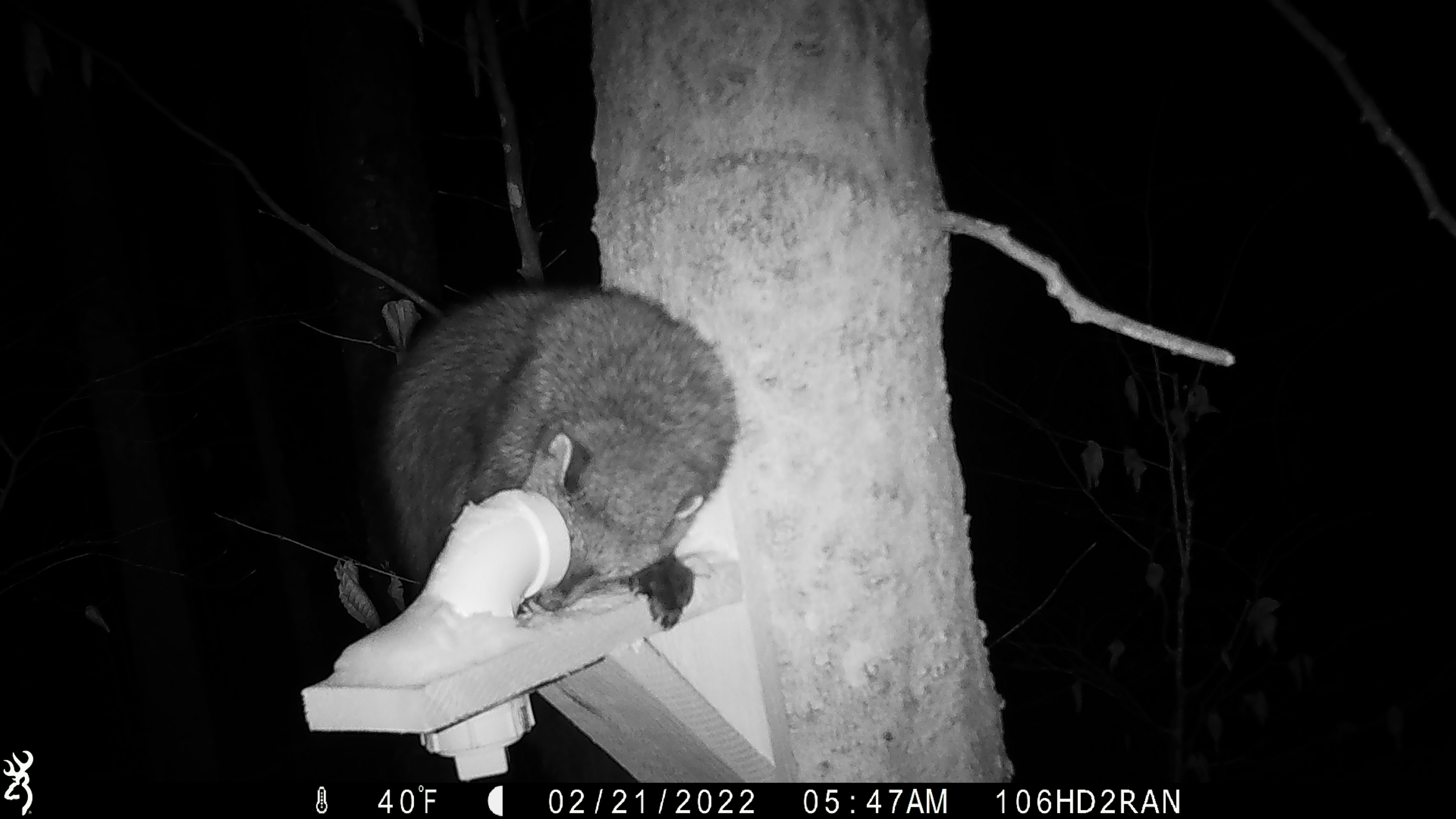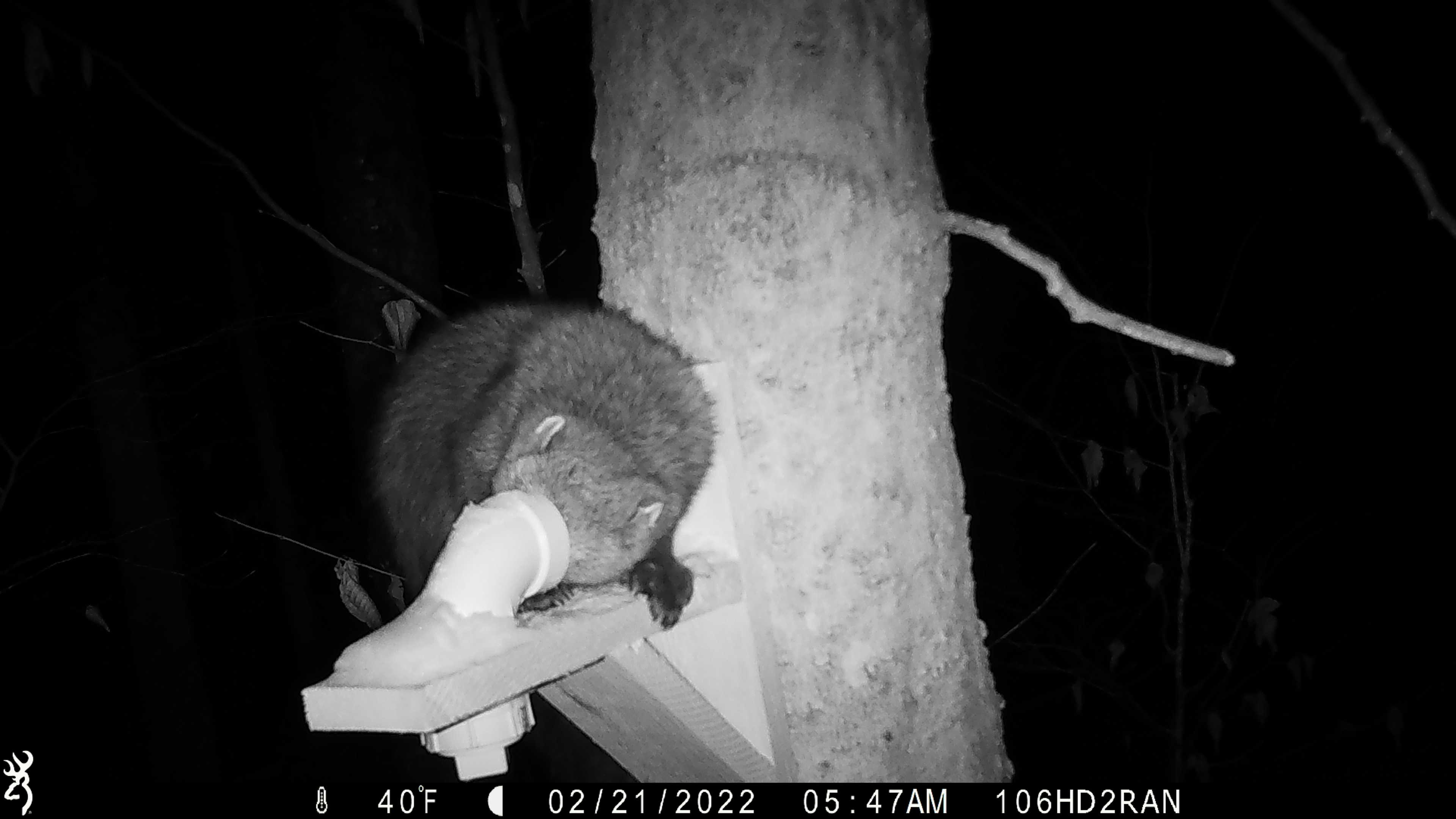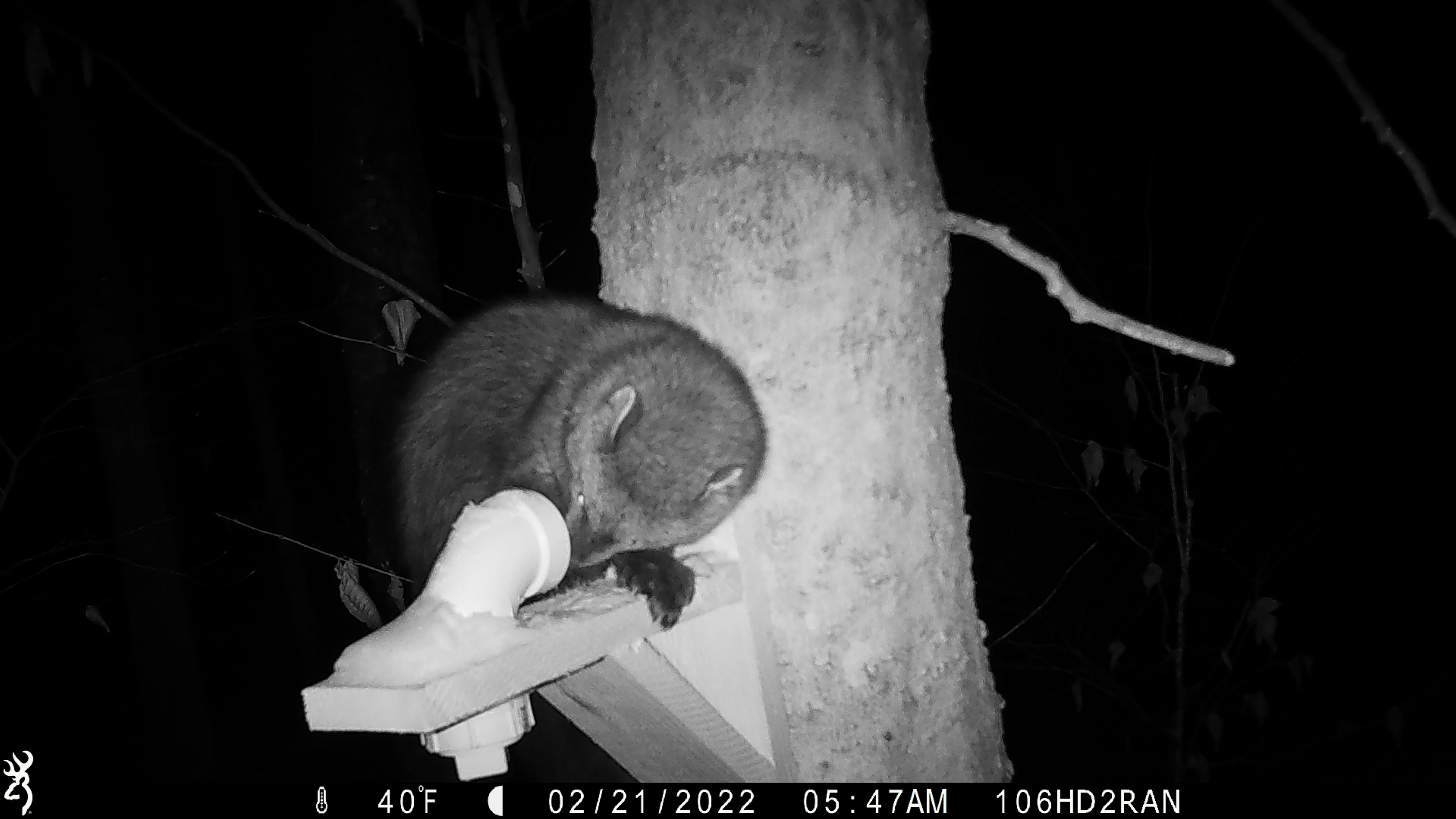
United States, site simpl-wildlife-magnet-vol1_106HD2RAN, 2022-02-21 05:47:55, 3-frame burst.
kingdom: Animalia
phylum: Chordata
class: Mammalia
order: Carnivora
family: Mustelidae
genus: Pekania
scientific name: Pekania pennanti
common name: fisher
Fisher (Pekania pennanti).